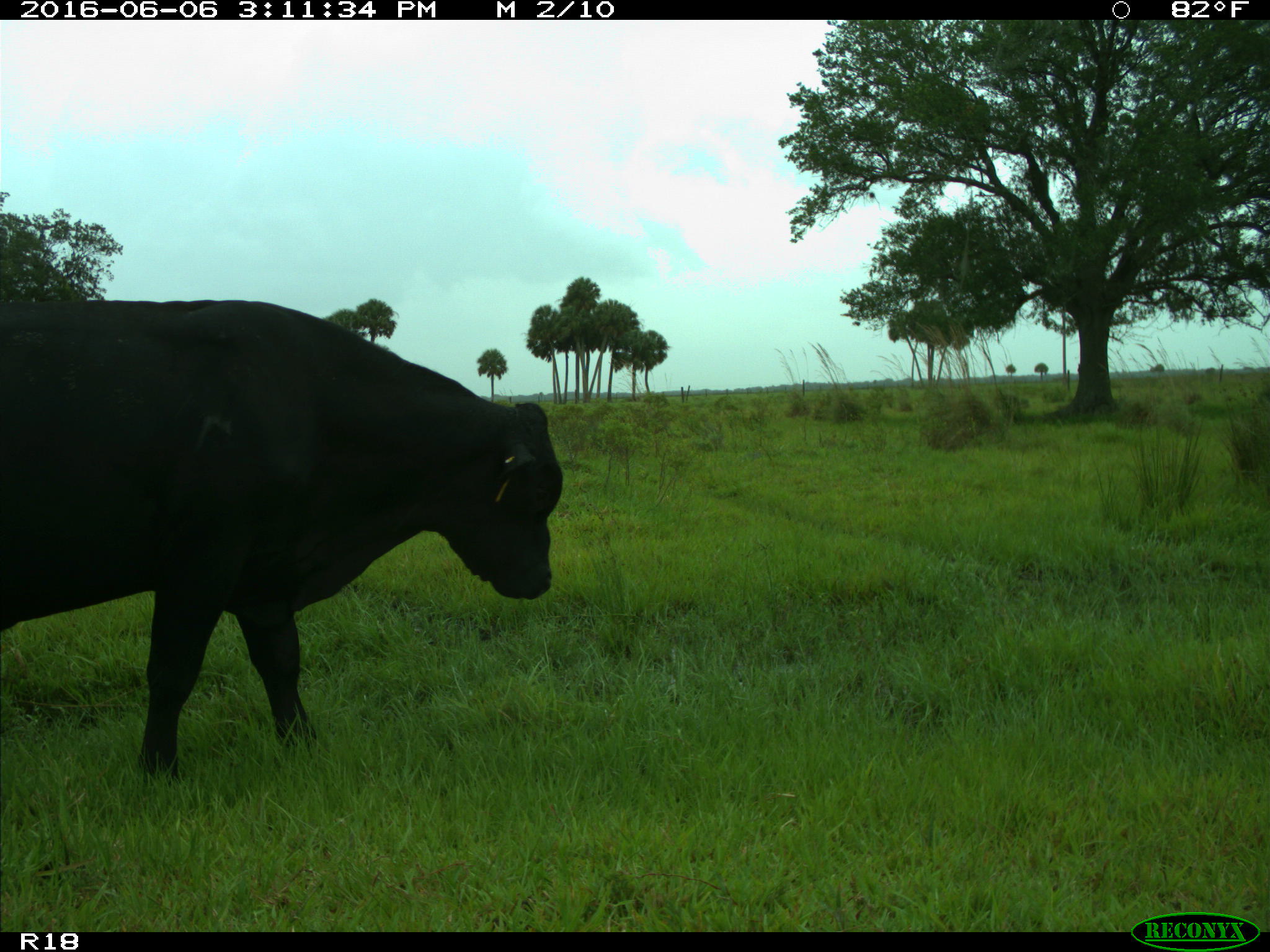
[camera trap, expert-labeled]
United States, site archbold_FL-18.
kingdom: Animalia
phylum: Chordata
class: Mammalia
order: Artiodactyla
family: Bovidae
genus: Bos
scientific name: Bos taurus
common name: domestic cow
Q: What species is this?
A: Bos taurus (domestic cow).